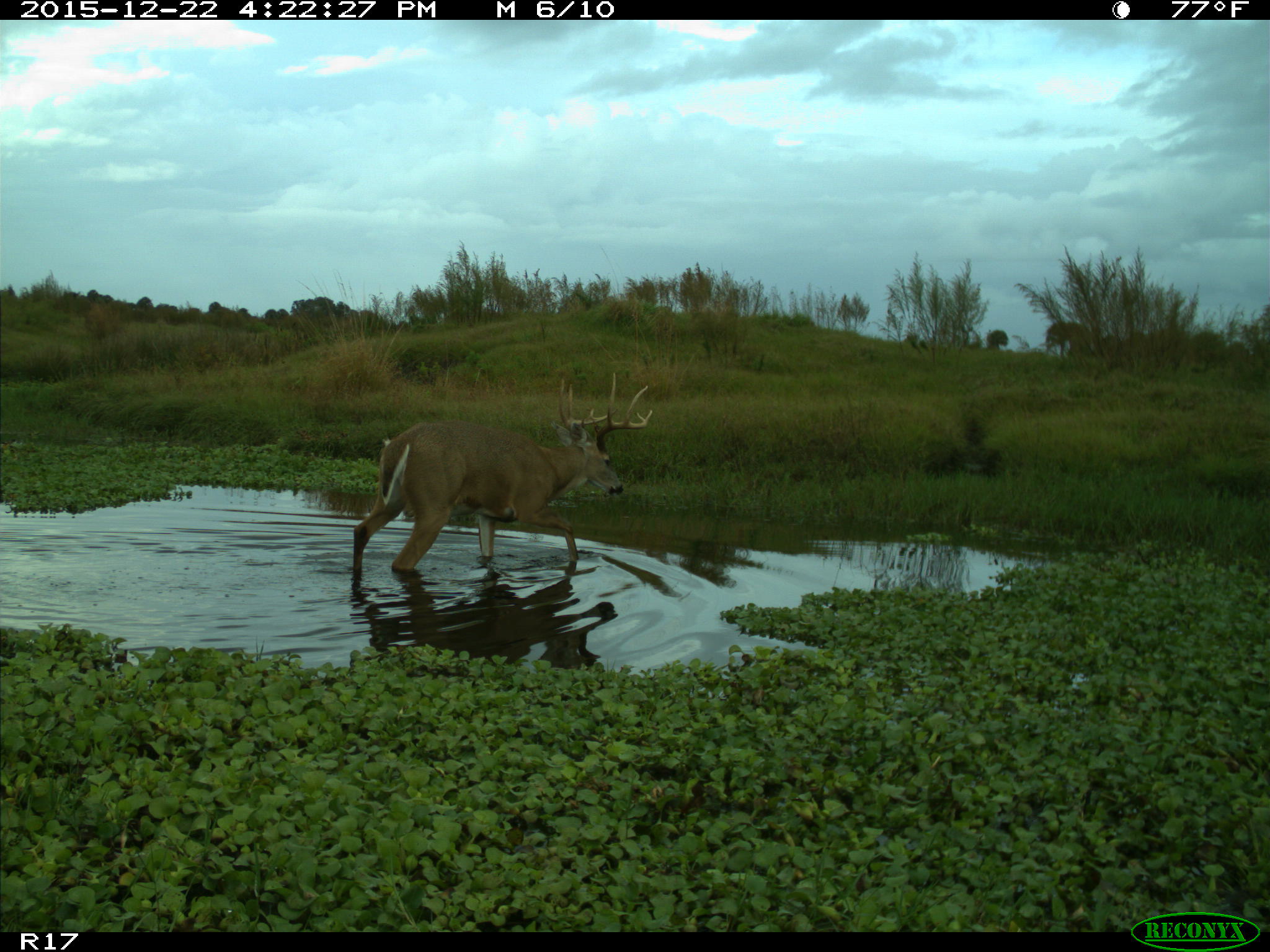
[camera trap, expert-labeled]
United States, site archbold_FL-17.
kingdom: Animalia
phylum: Chordata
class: Mammalia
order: Artiodactyla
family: Cervidae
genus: Odocoileus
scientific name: Odocoileus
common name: deer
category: unidentified deer